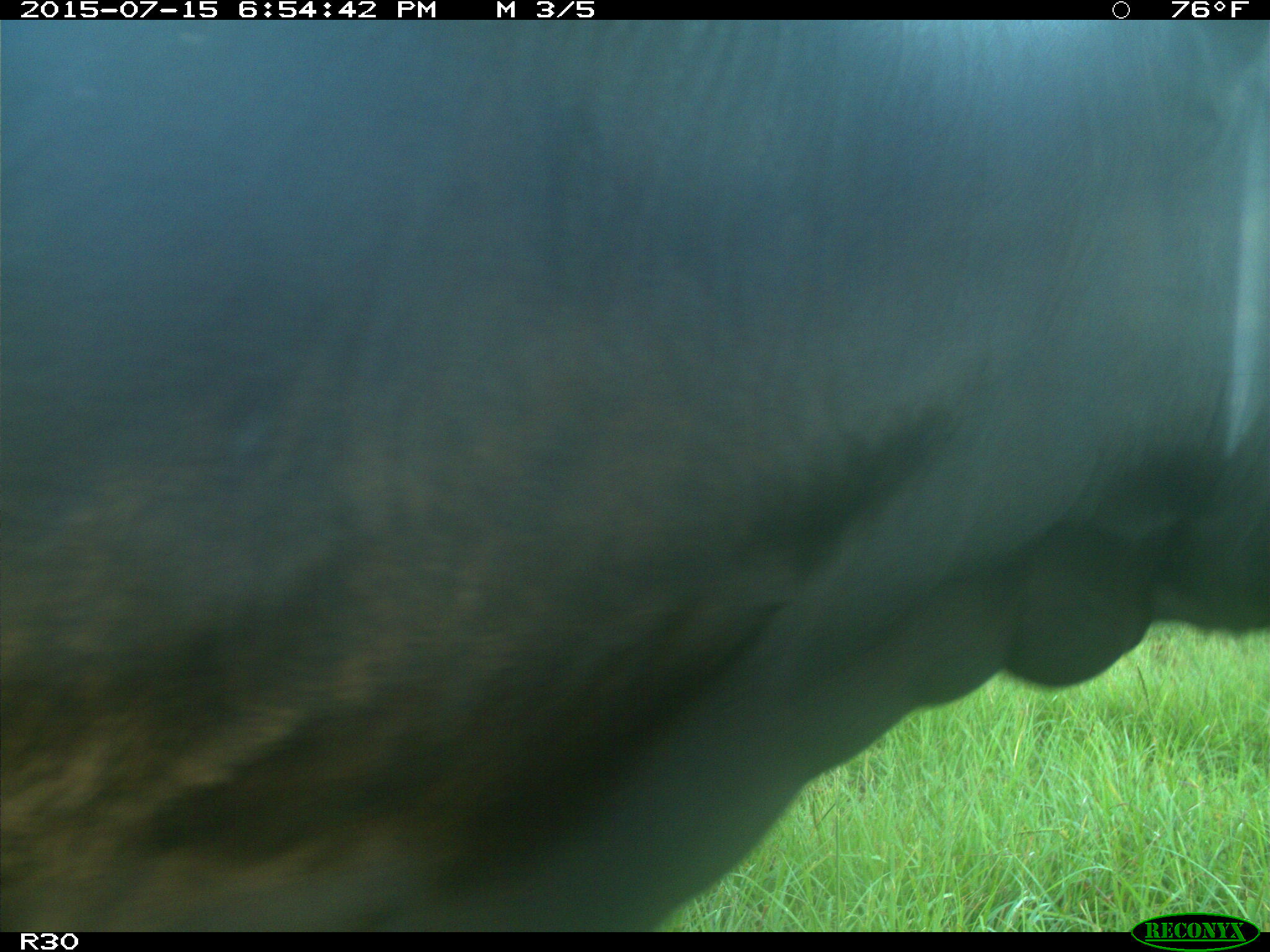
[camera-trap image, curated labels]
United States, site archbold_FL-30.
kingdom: Animalia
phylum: Chordata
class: Mammalia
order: Artiodactyla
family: Bovidae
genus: Bos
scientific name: Bos taurus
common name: domestic cow